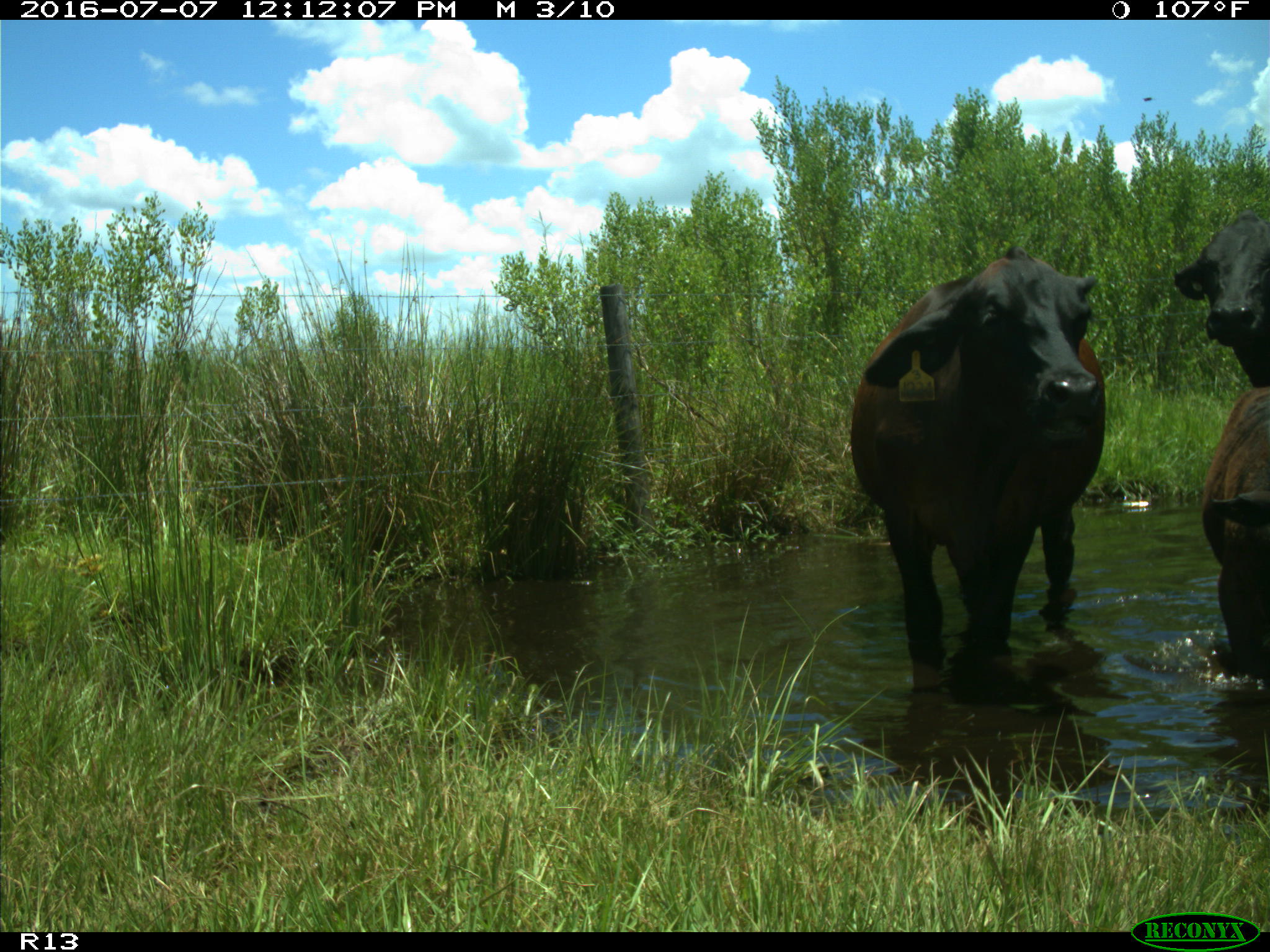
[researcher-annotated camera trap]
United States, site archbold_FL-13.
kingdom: Animalia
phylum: Chordata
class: Mammalia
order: Artiodactyla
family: Bovidae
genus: Bos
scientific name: Bos taurus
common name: domestic cow